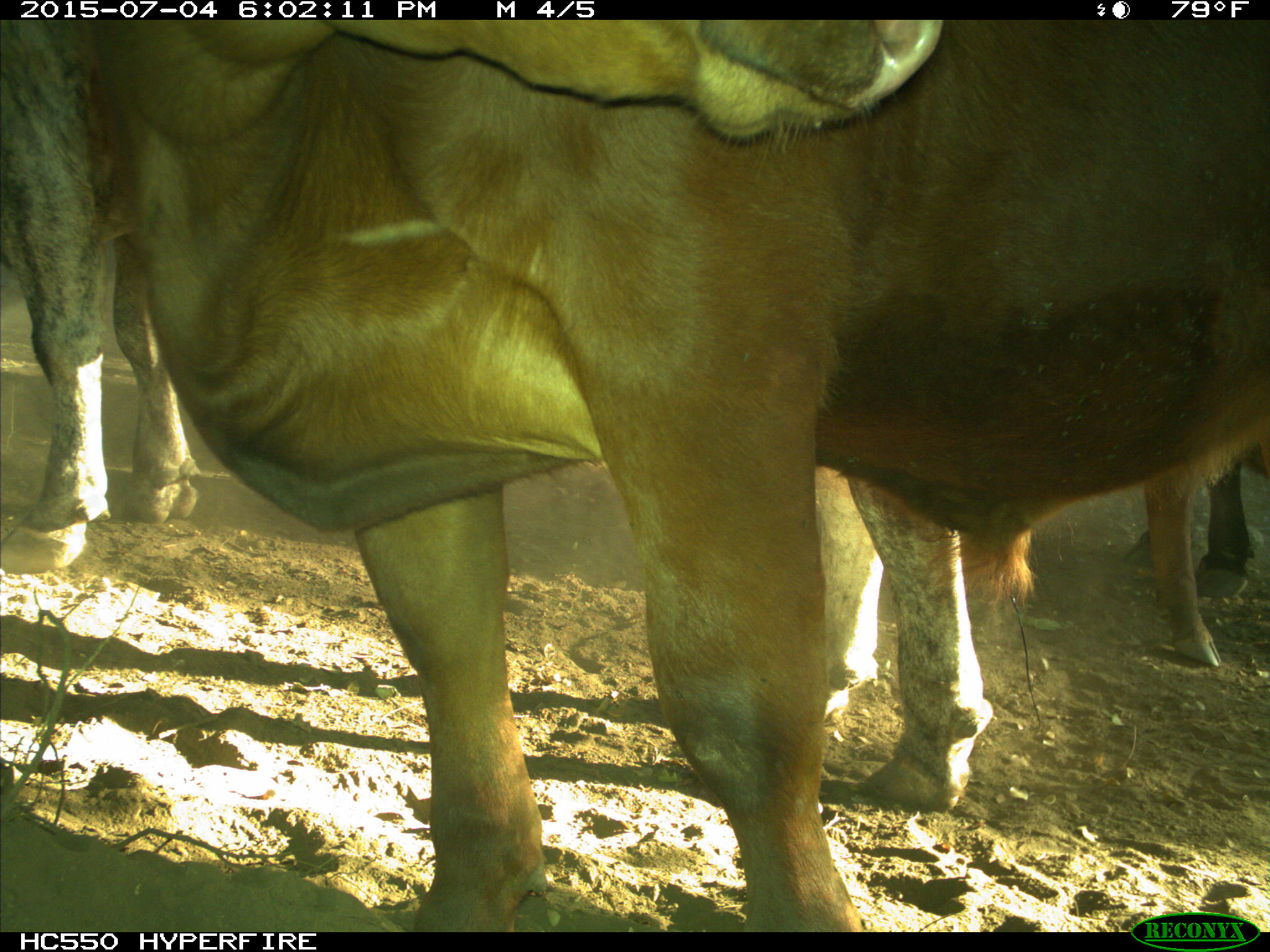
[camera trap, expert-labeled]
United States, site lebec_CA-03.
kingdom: Animalia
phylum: Chordata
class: Mammalia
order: Artiodactyla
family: Bovidae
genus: Bos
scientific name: Bos taurus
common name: domestic cow